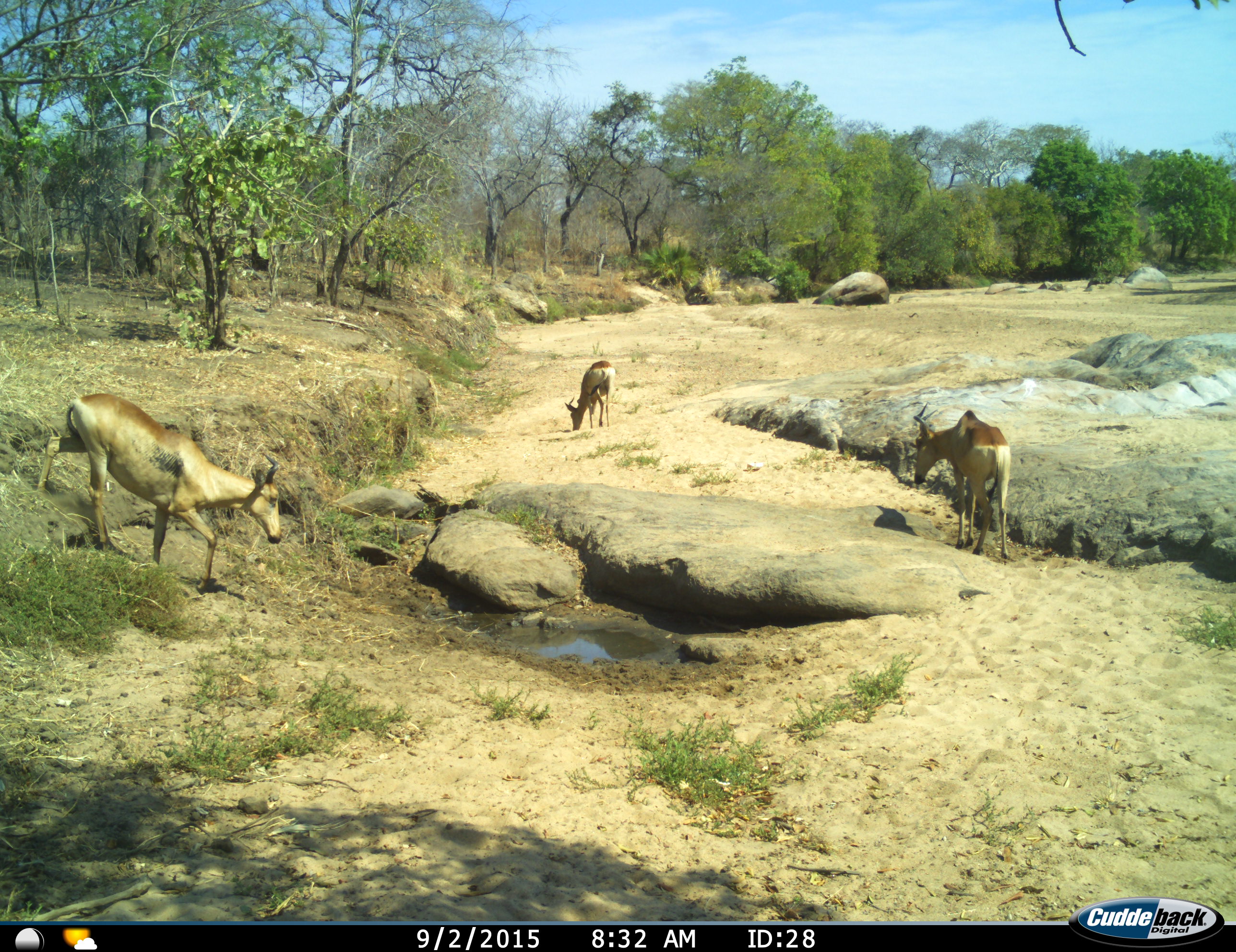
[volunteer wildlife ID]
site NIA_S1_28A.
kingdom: Animalia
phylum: Chordata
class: Mammalia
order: Artiodactyla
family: Bovidae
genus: Alcelaphus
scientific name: Alcelaphus buselaphus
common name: hartebeest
Hartebeest (Alcelaphus buselaphus), count 3. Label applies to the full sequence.